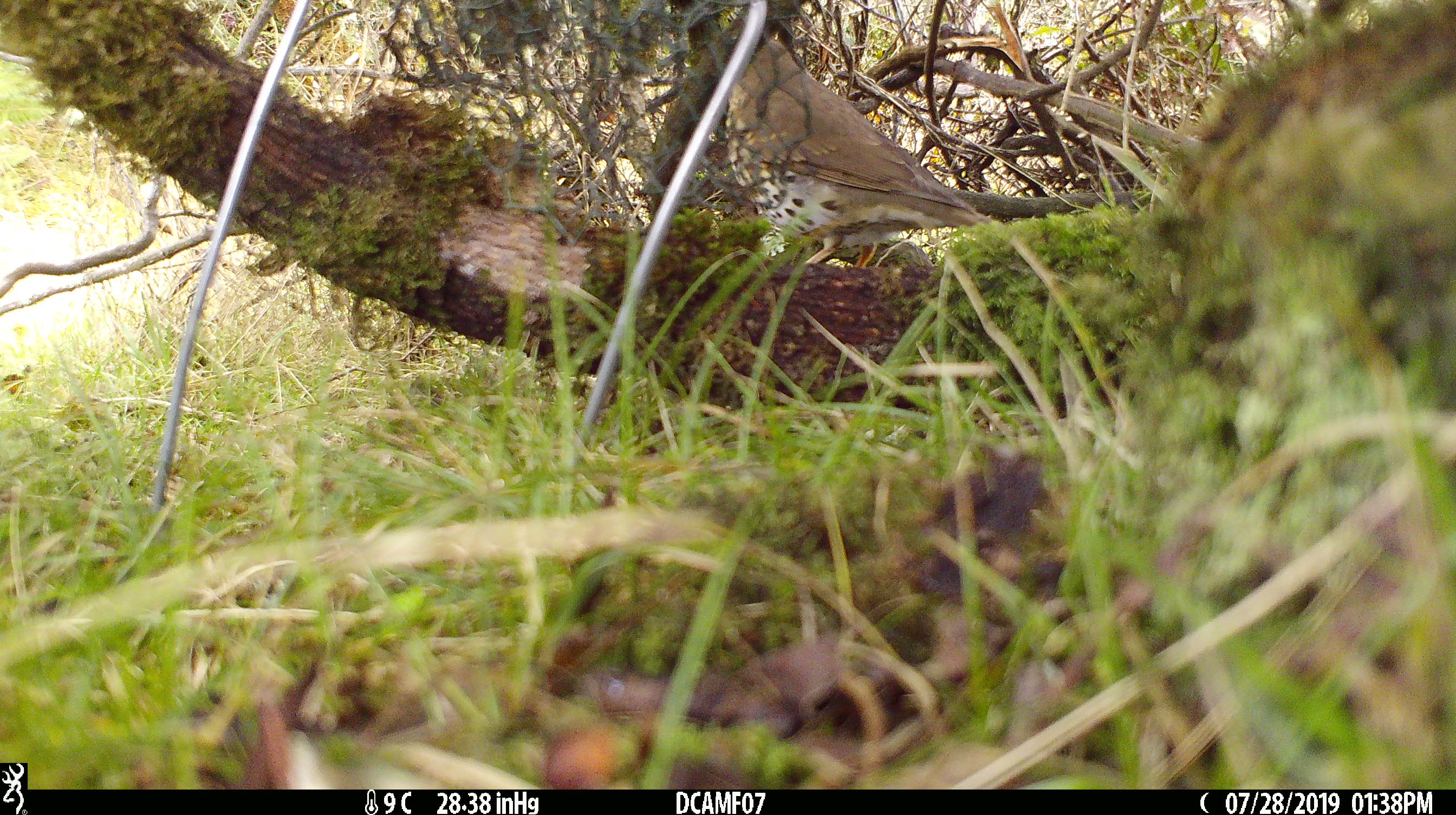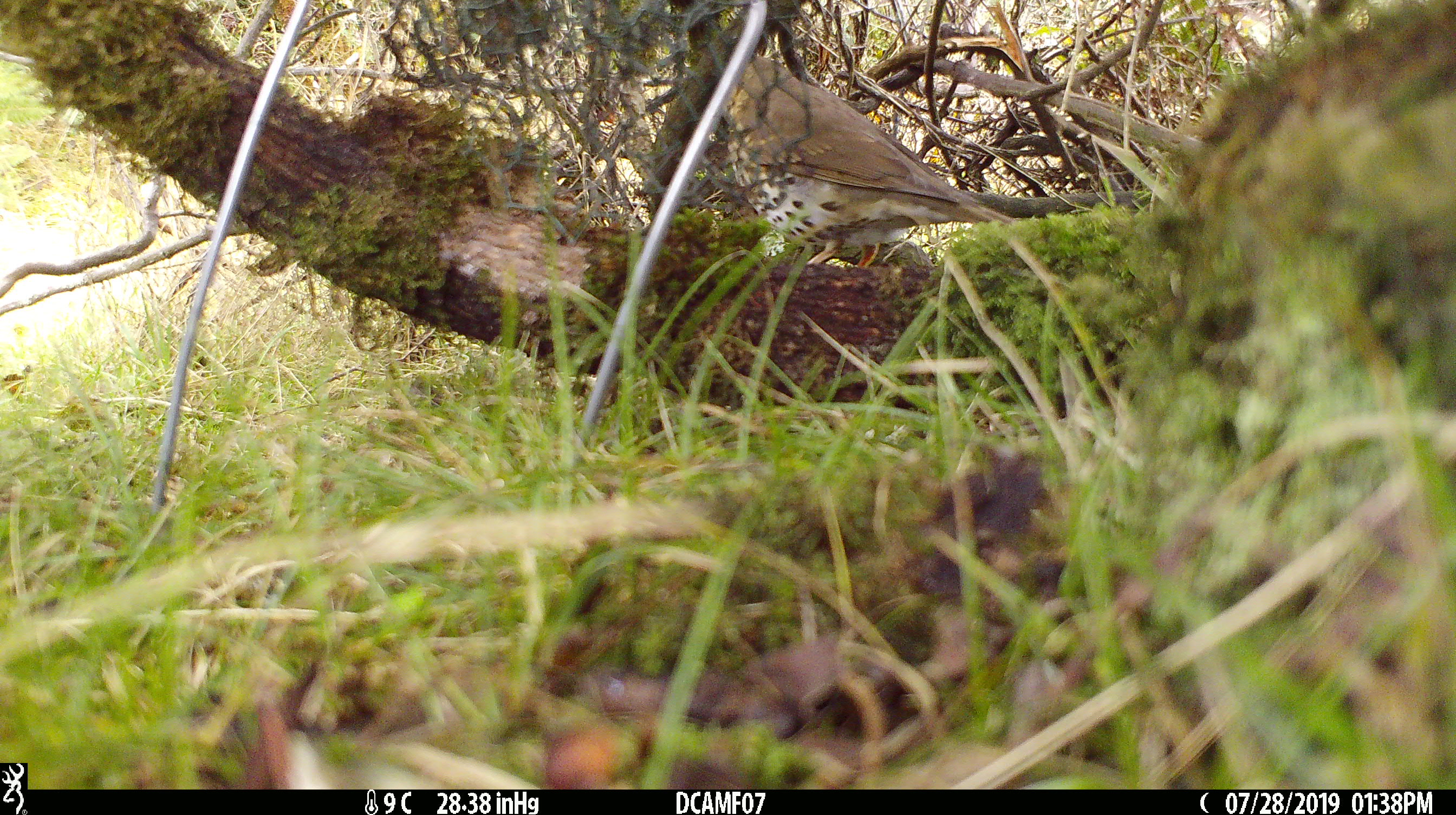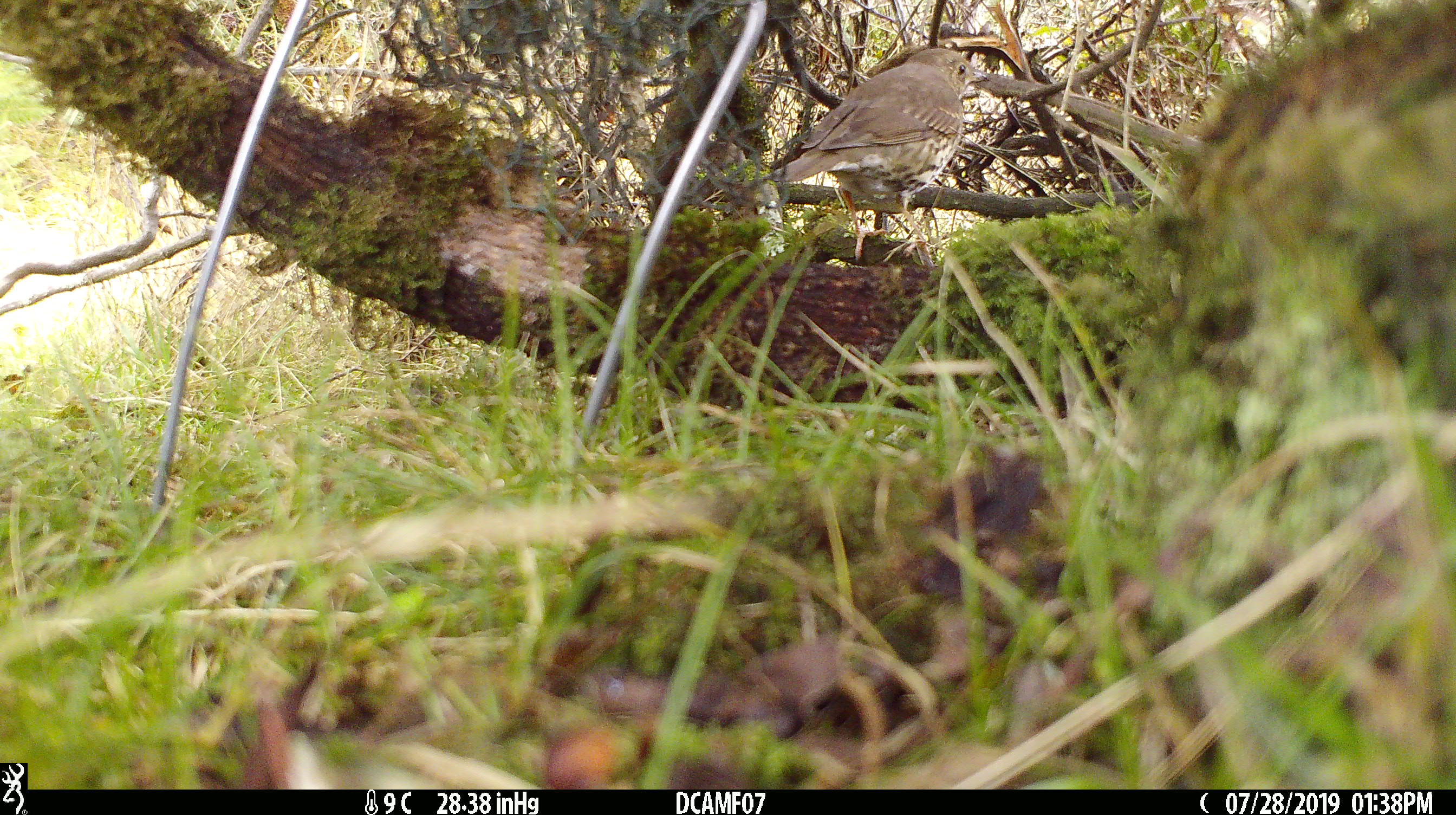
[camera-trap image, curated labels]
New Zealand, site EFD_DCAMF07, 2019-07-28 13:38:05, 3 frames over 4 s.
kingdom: Animalia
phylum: Chordata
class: Aves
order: Passeriformes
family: Turdidae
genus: Turdus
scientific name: Turdus philomelos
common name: song thrush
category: thrush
Thrush (song thrush) (Turdus philomelos).